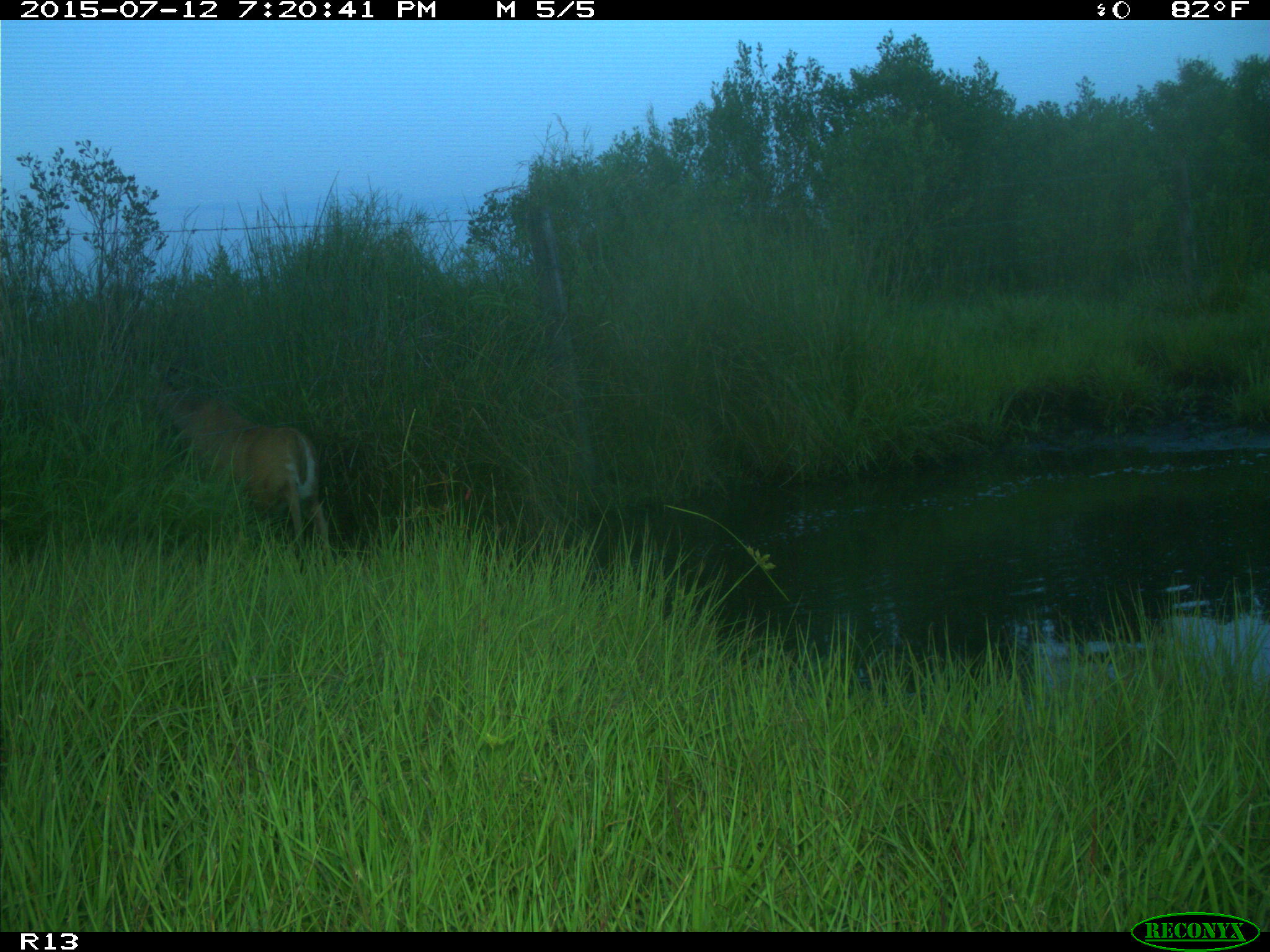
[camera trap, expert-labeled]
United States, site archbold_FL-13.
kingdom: Animalia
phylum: Chordata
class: Mammalia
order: Artiodactyla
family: Bovidae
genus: Bos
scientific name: Bos taurus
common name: domestic cow